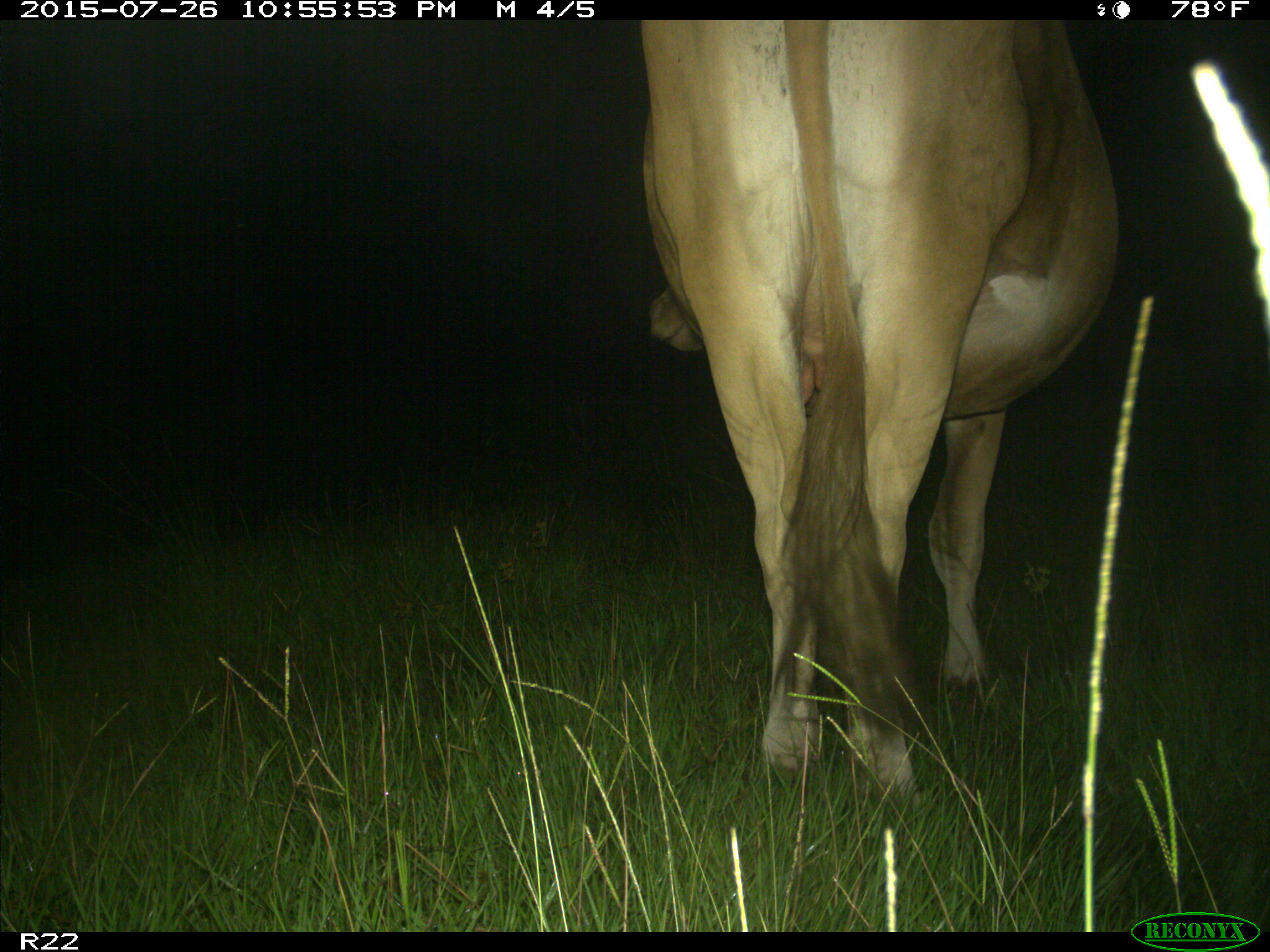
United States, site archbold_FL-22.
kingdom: Animalia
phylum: Chordata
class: Mammalia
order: Artiodactyla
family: Bovidae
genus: Bos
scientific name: Bos taurus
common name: domestic cow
Bos taurus (domestic cow).